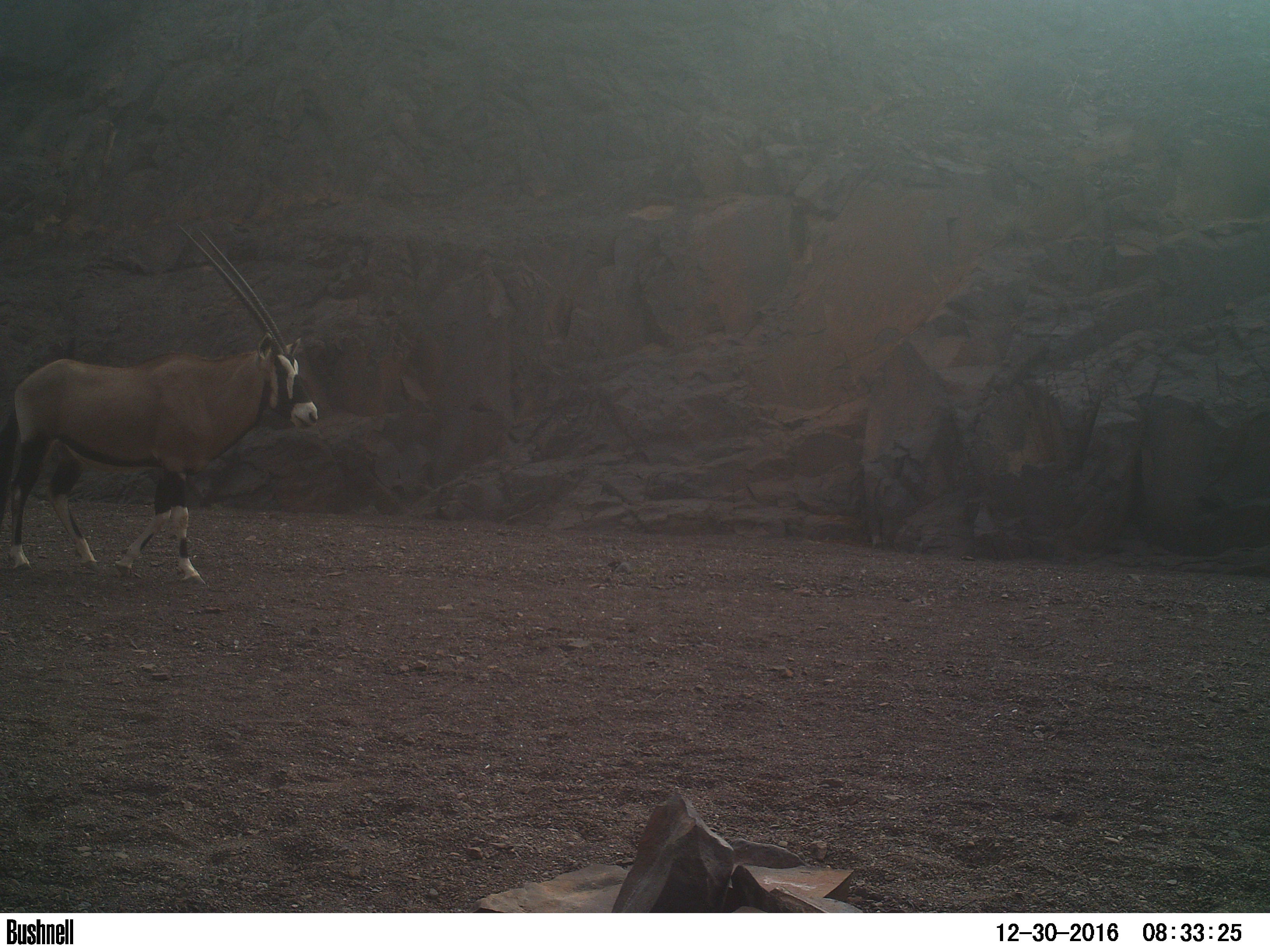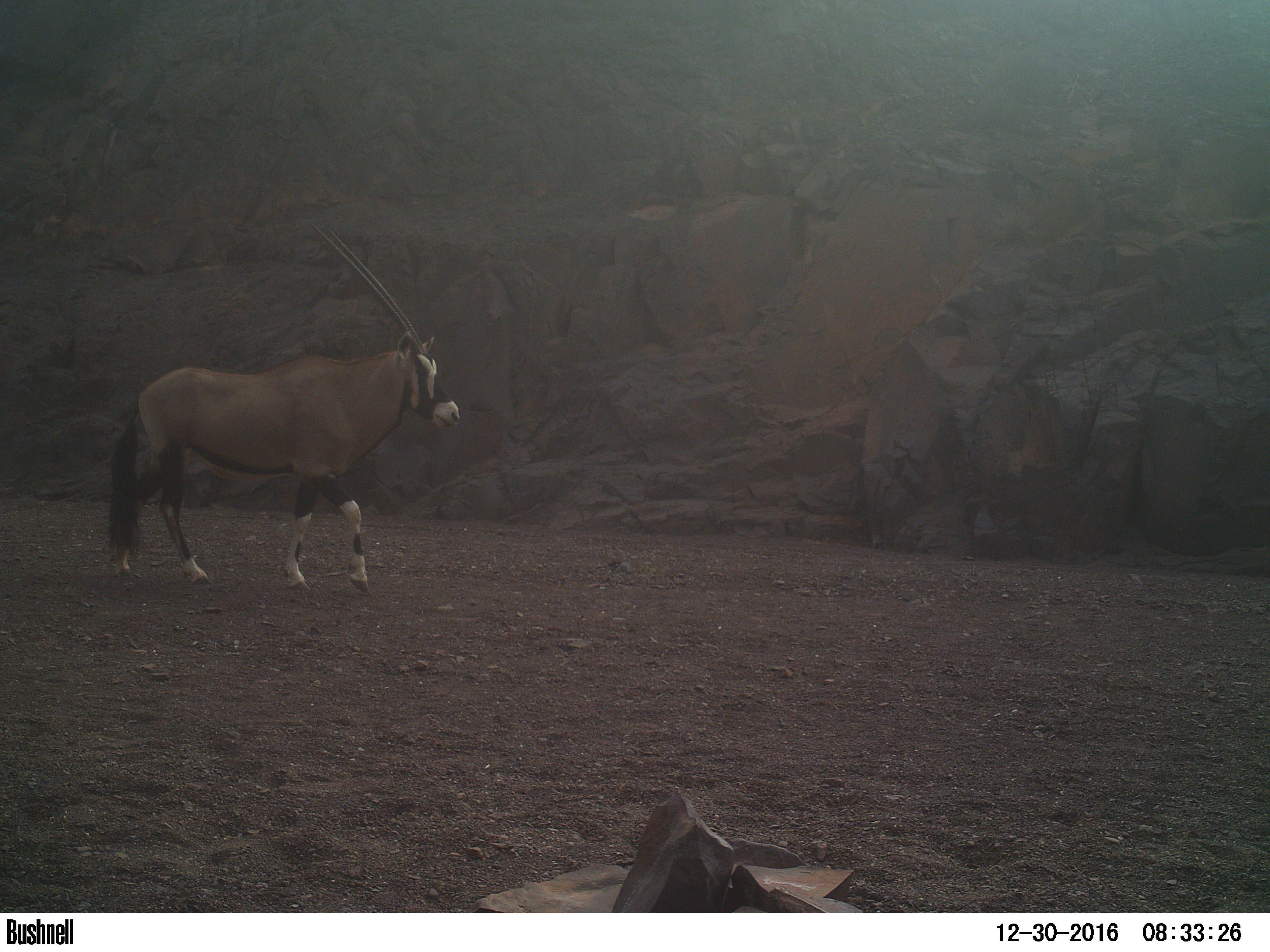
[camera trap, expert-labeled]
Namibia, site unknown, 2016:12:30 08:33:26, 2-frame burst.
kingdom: Animalia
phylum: Chordata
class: Mammalia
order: Artiodactyla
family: Bovidae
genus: Oryx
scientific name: Oryx gazella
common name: gemsbok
Oryx gazella (gemsbok).